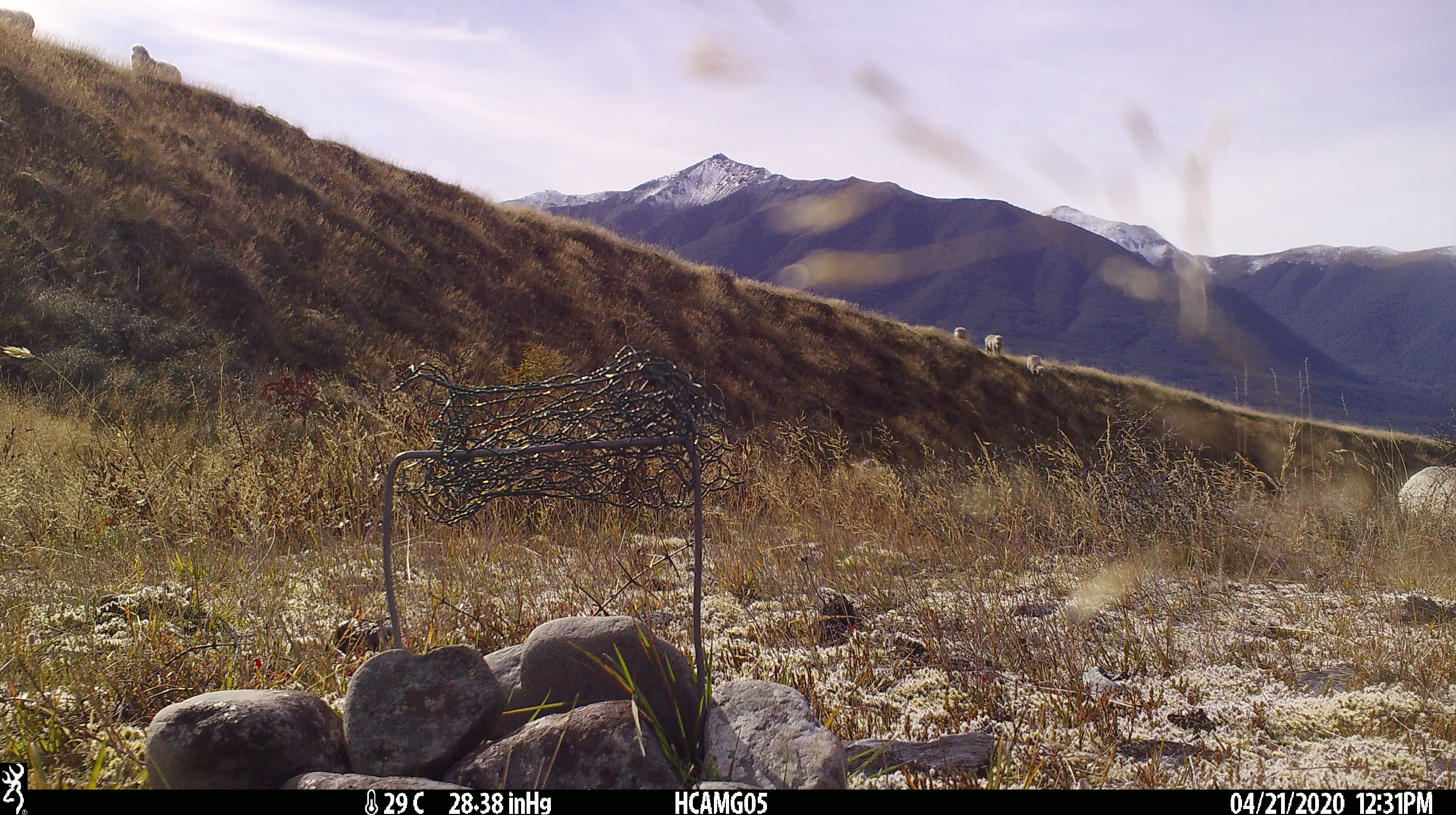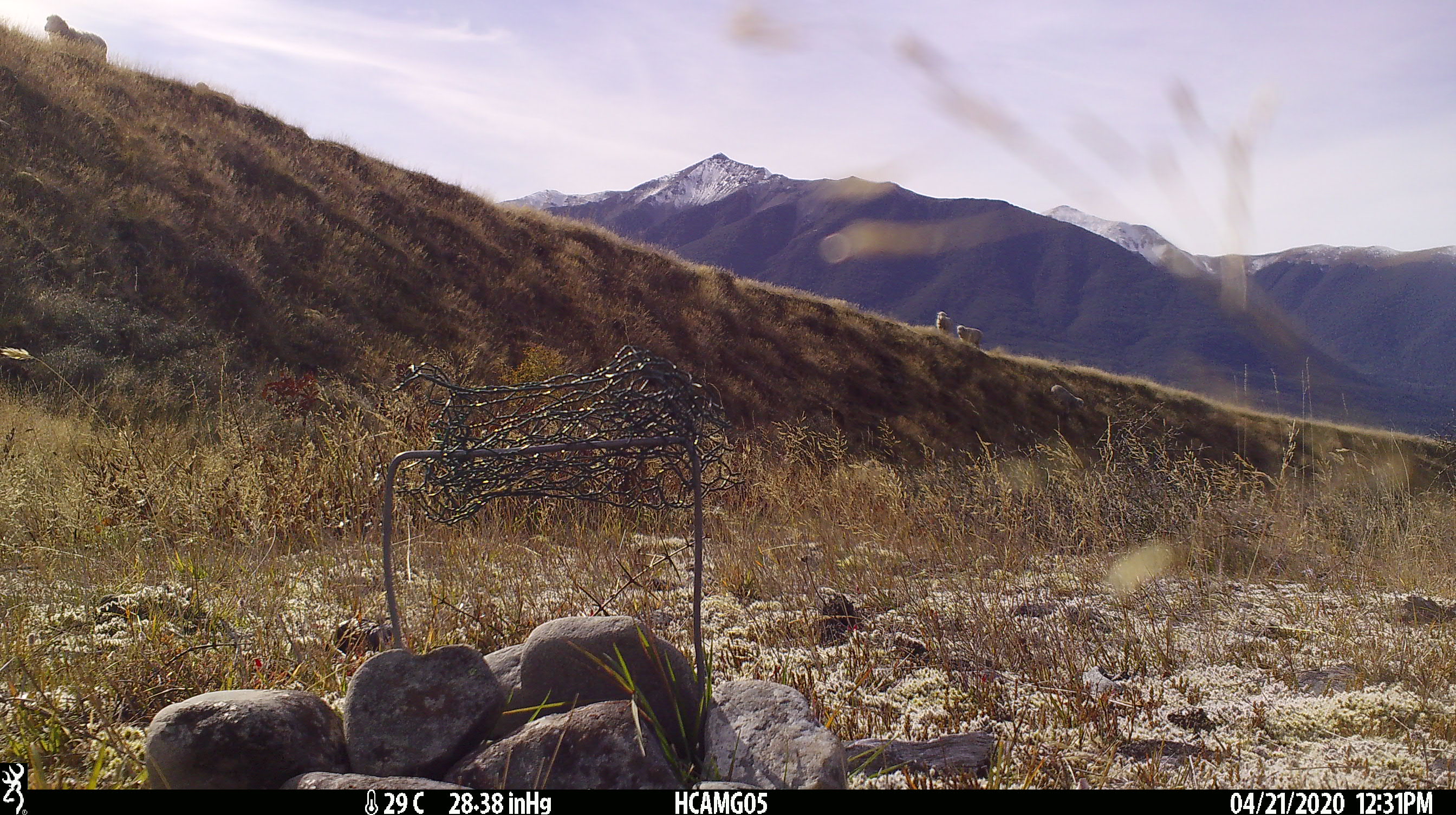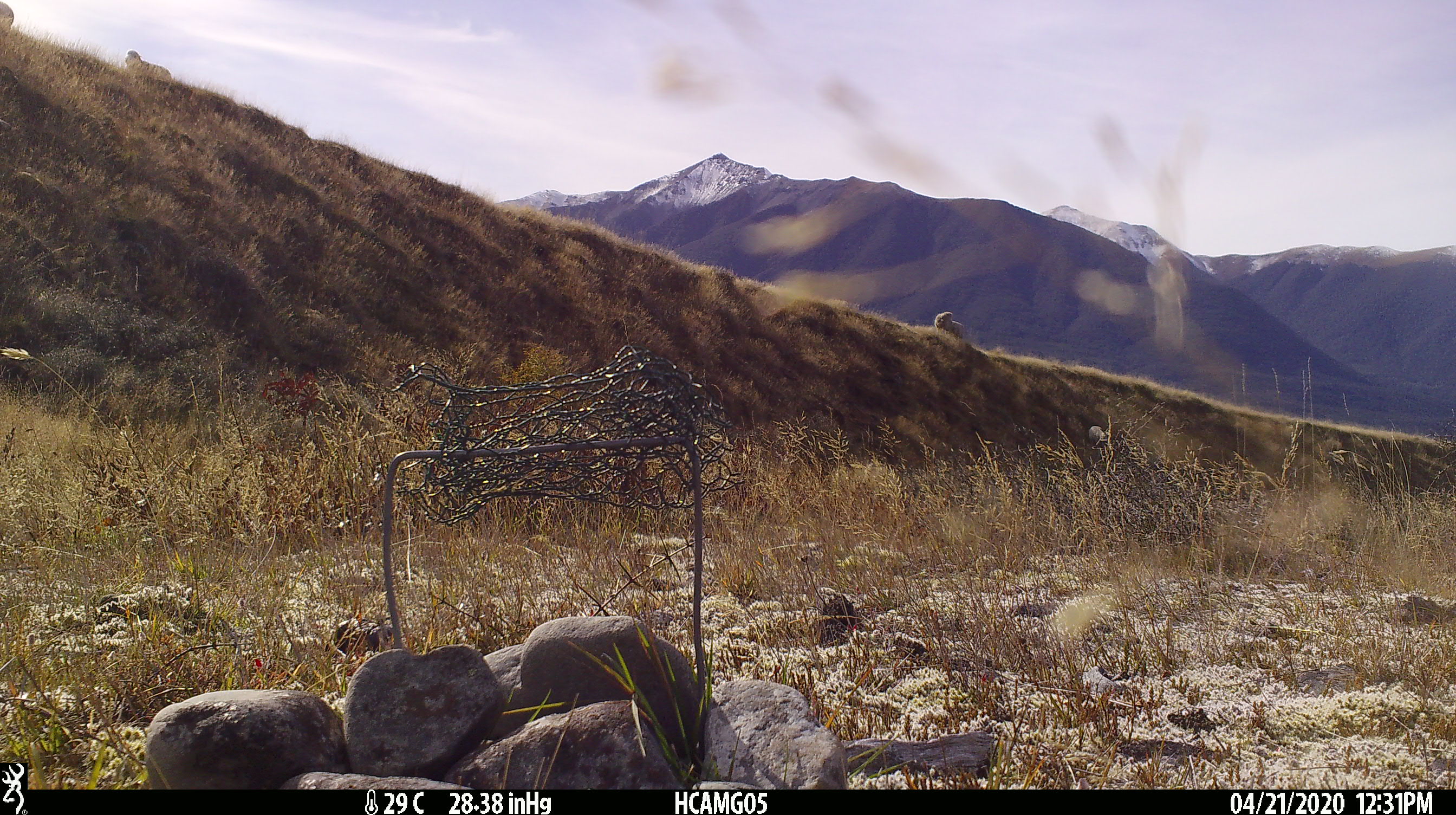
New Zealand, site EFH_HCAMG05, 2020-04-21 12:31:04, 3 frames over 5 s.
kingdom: Animalia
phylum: Chordata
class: Mammalia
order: Artiodactyla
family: Bovidae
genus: Ovis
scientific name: Ovis aries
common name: domestic sheep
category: sheep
Sheep (domestic sheep) (Ovis aries).